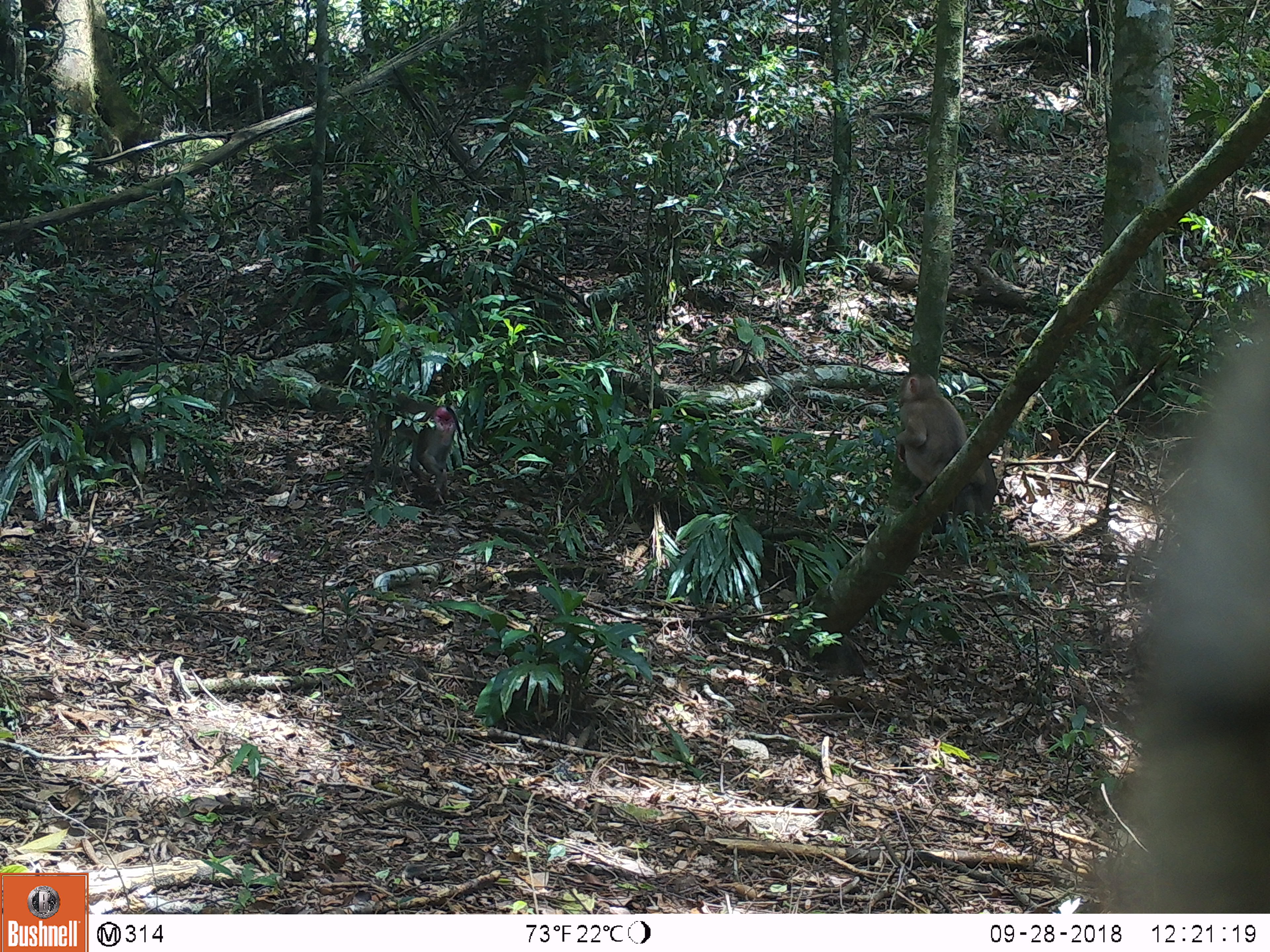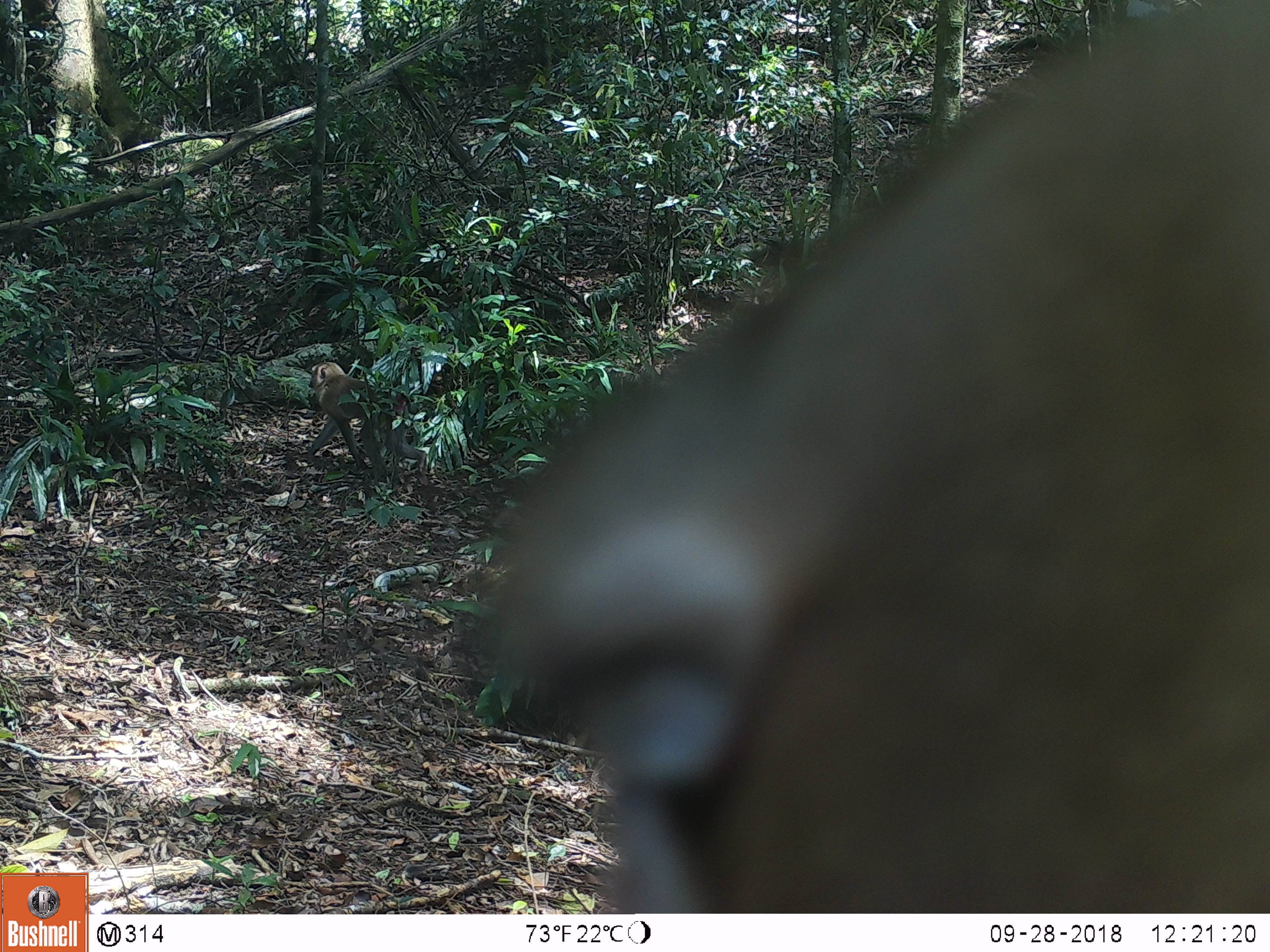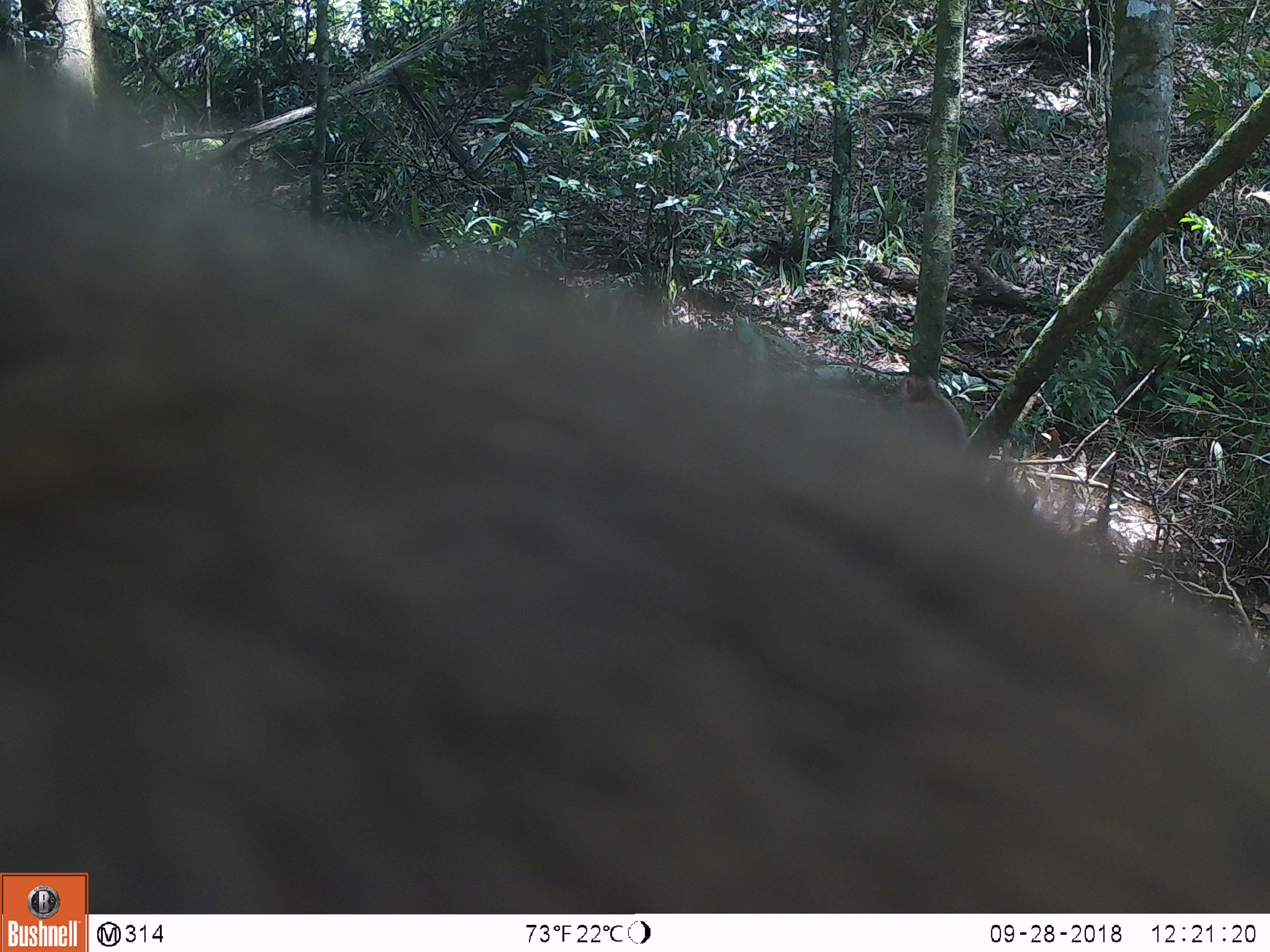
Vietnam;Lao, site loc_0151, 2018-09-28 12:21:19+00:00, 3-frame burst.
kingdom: Animalia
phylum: Chordata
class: Mammalia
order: Primates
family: Cercopithecidae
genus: Macaca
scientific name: Macaca nemestrina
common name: pig-tailed macaque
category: pig tailed macaque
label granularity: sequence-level